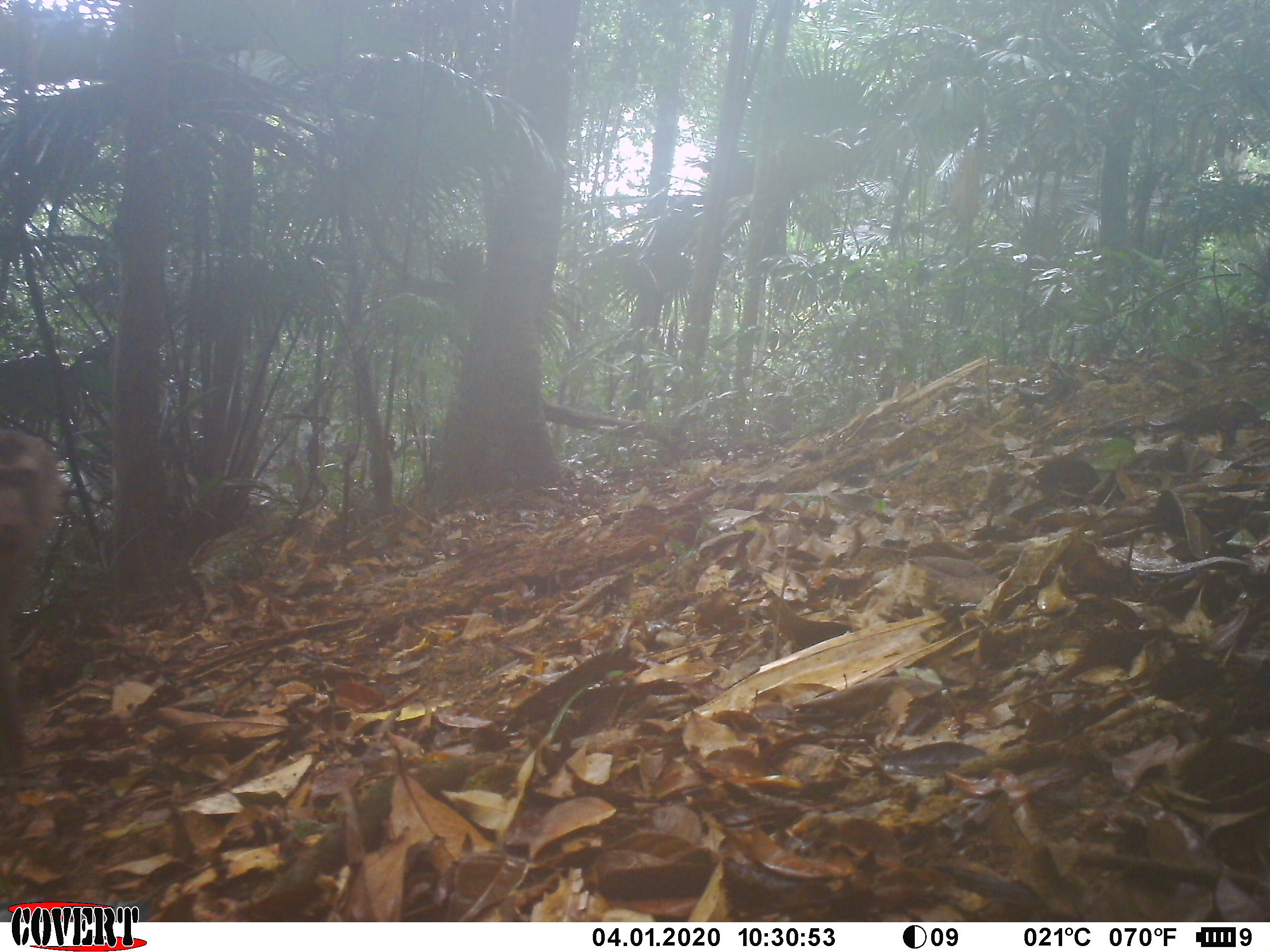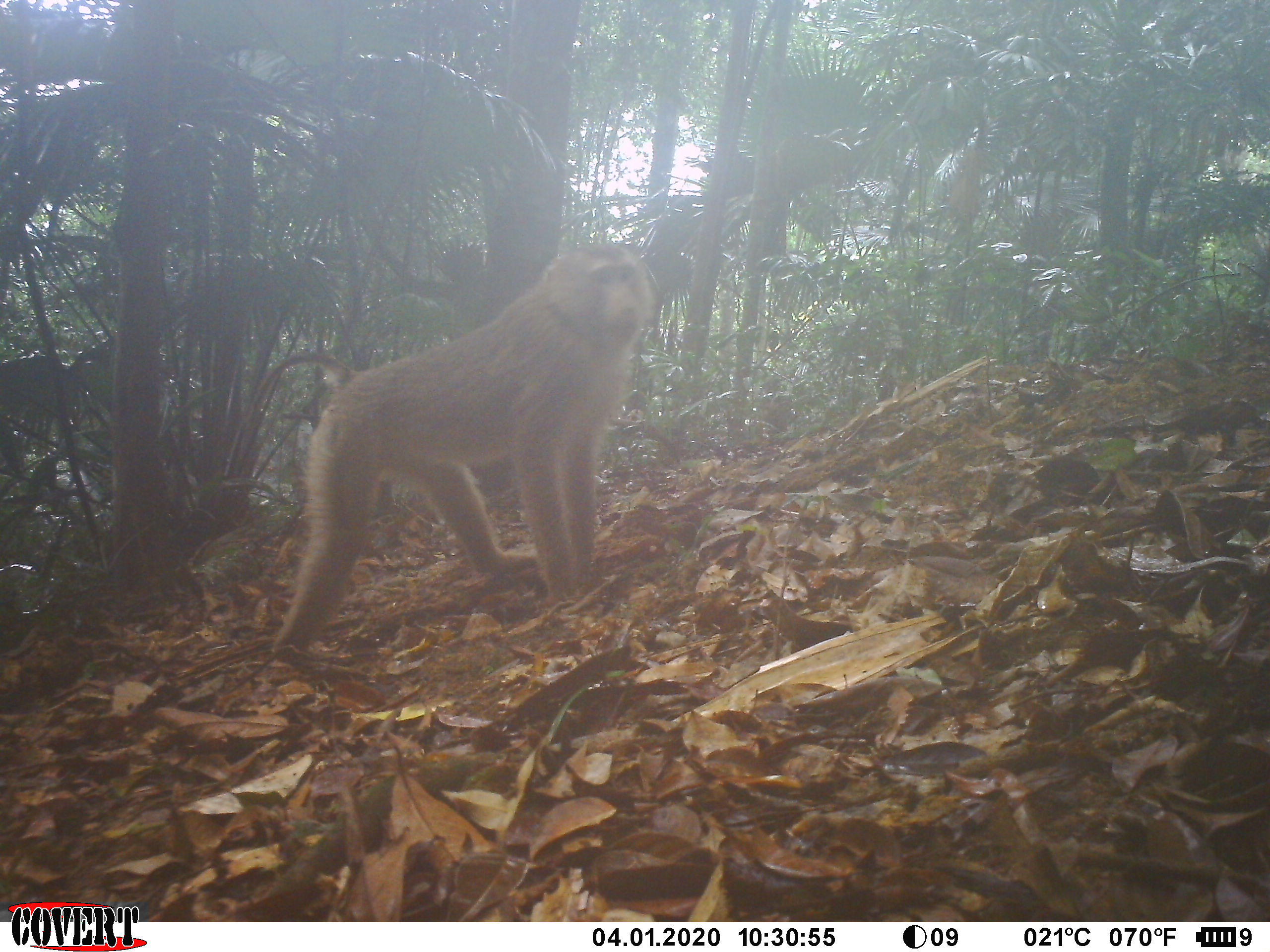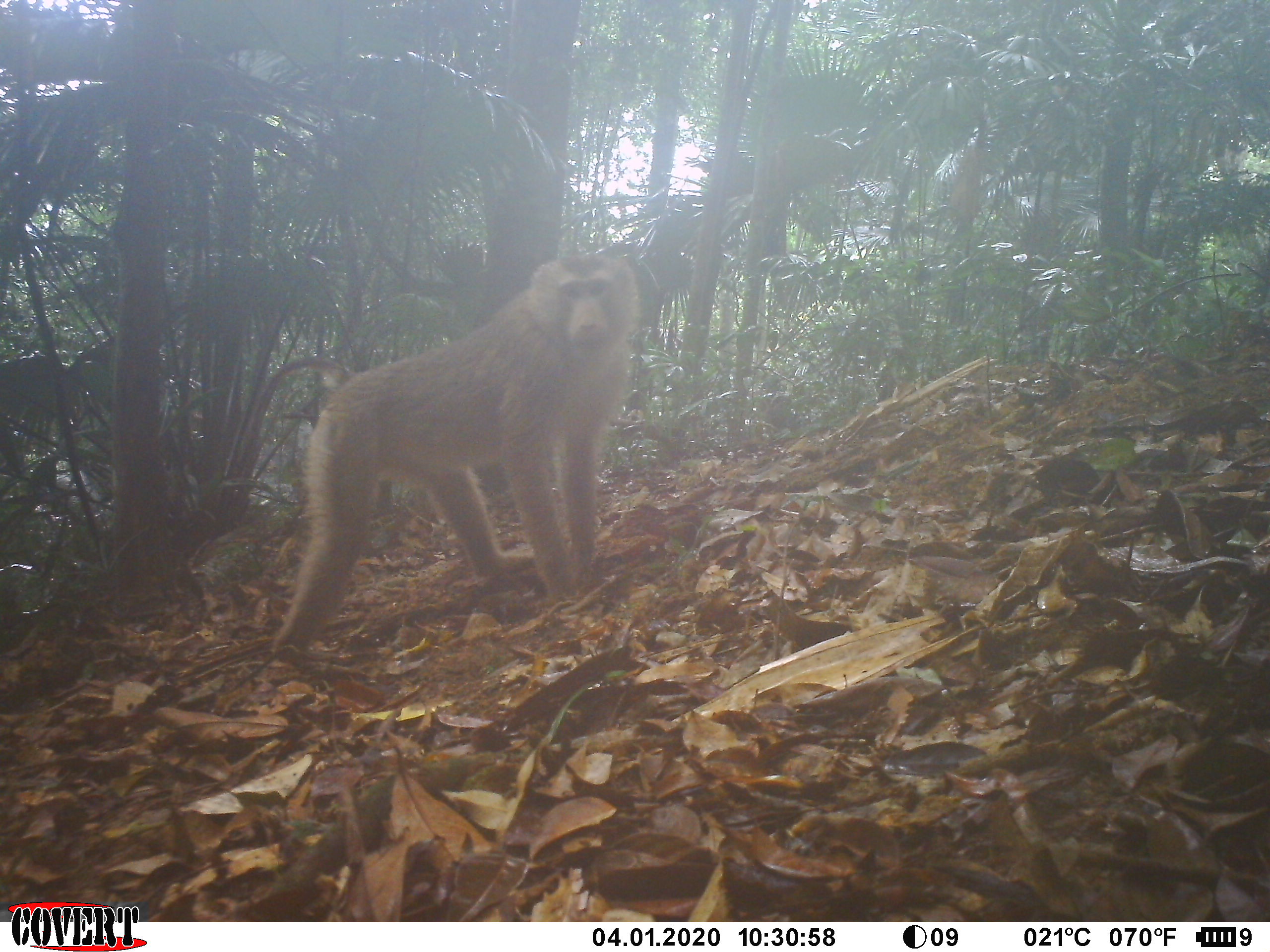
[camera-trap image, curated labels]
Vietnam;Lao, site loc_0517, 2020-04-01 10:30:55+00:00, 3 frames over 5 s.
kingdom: Animalia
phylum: Chordata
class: Mammalia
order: Primates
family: Cercopithecidae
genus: Macaca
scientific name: Macaca nemestrina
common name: pig-tailed macaque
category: pig tailed macaque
Pig tailed macaque (pig-tailed macaque) (Macaca nemestrina). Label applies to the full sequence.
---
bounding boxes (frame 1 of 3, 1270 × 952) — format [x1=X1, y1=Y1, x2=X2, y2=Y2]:
pig tailed macaque: [x1=0, y1=426, x2=67, y2=781]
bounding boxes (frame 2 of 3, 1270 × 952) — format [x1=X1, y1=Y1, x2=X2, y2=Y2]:
pig tailed macaque: [x1=243, y1=239, x2=657, y2=656]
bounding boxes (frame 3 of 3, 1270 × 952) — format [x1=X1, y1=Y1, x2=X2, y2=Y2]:
pig tailed macaque: [x1=245, y1=249, x2=642, y2=656]